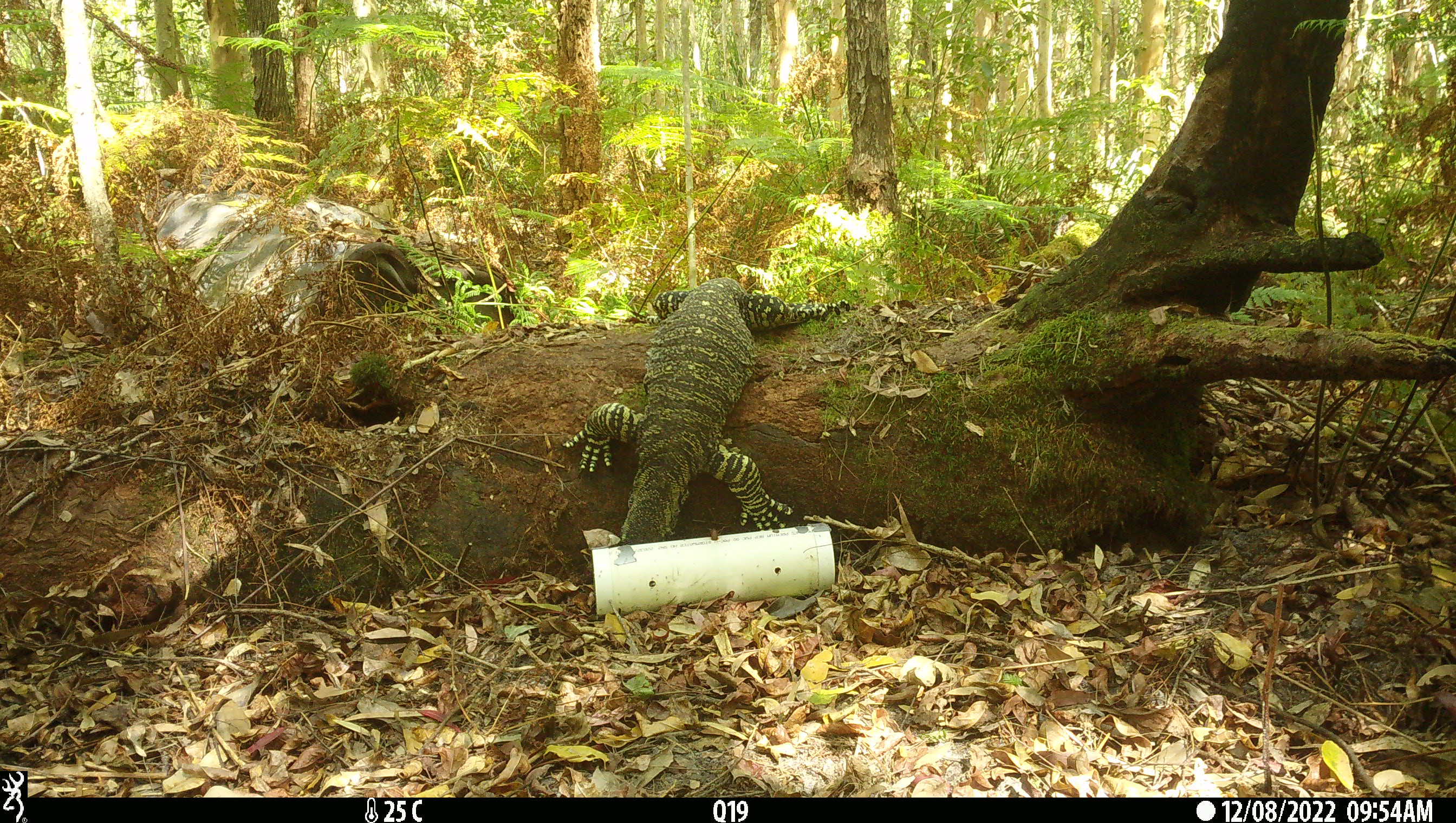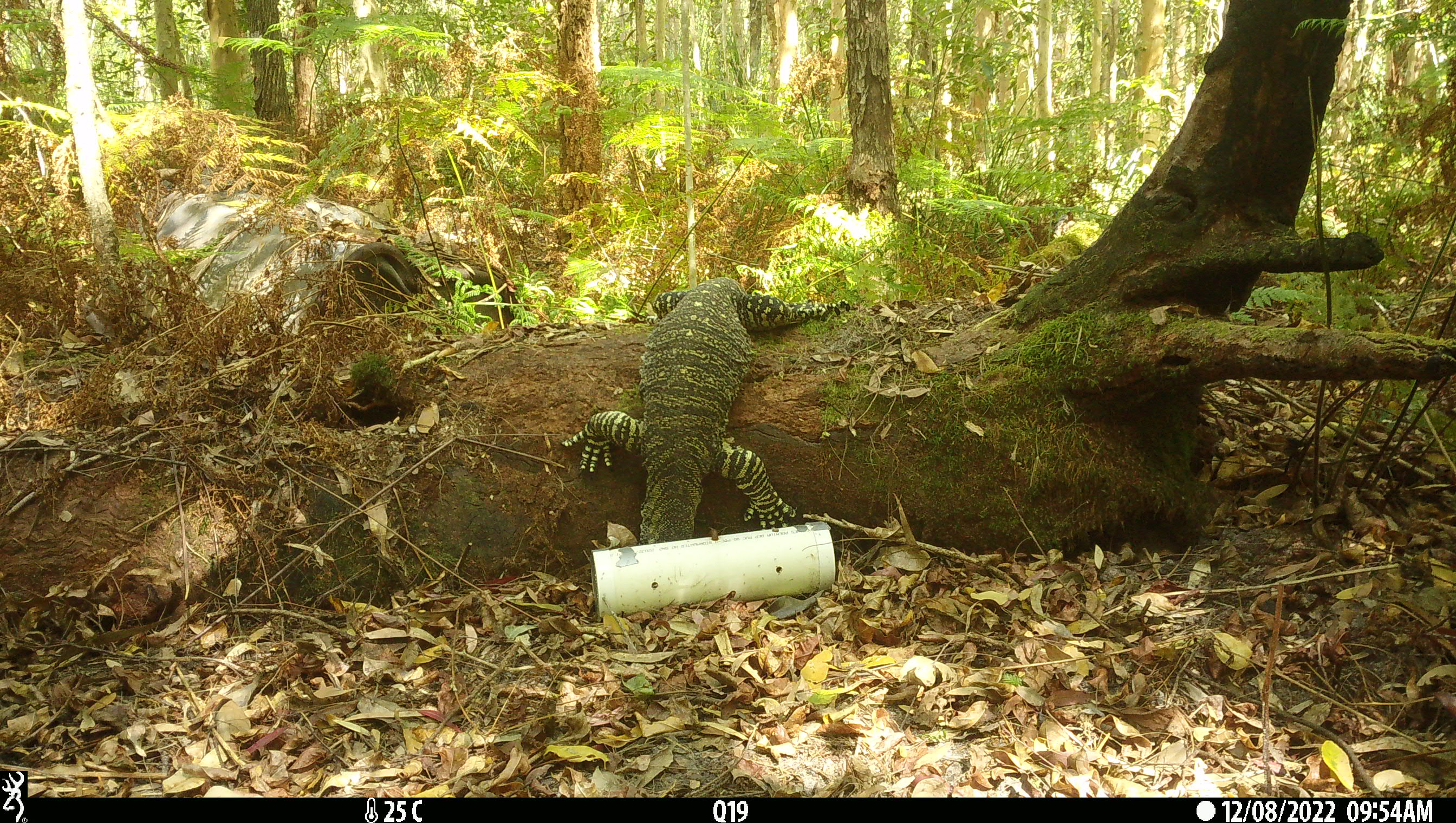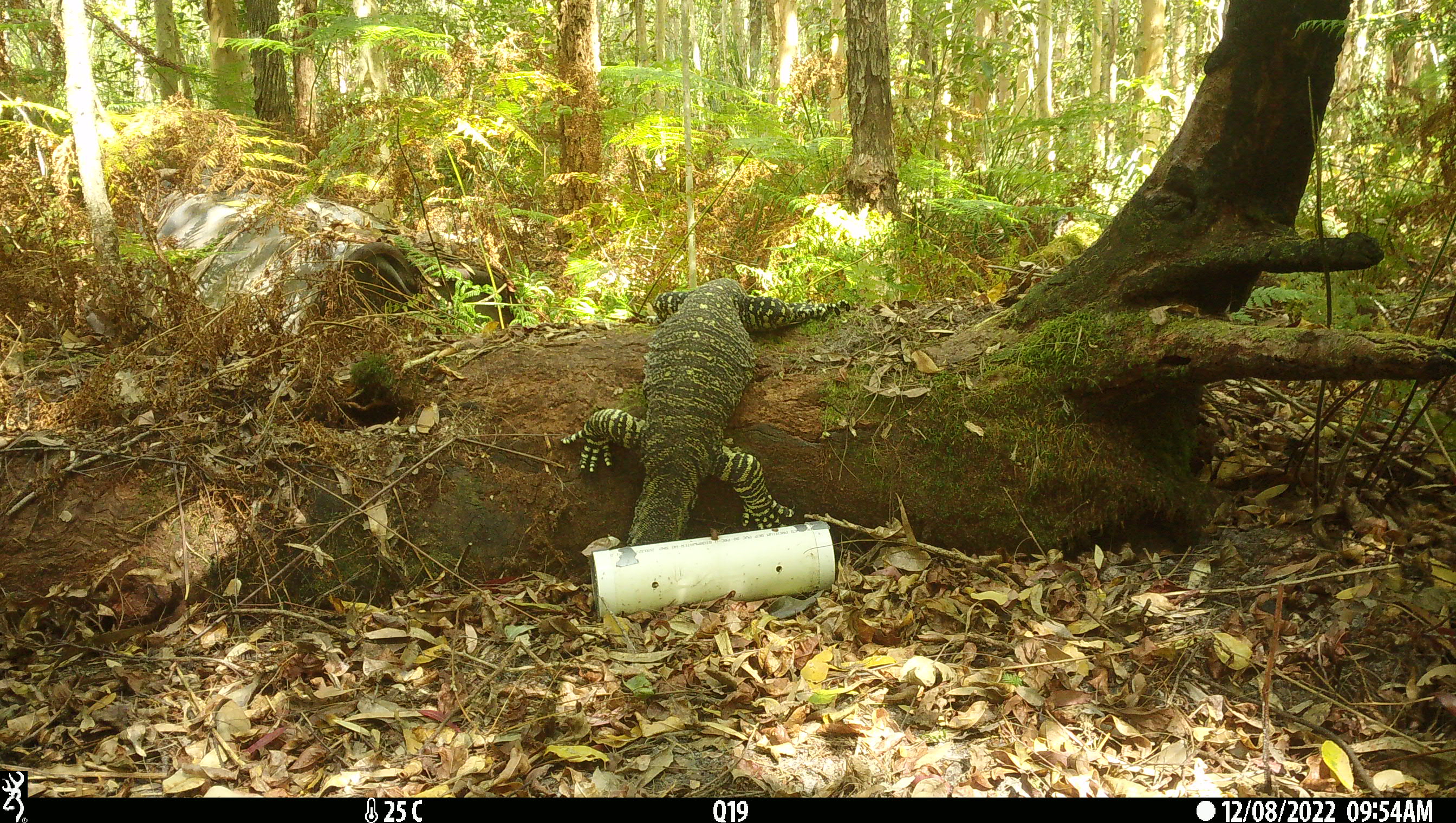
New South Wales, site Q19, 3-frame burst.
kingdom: Animalia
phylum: Chordata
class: Reptilia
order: Squamata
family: Varanidae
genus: Varanus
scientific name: Varanus varius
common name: lace monitor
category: goanna